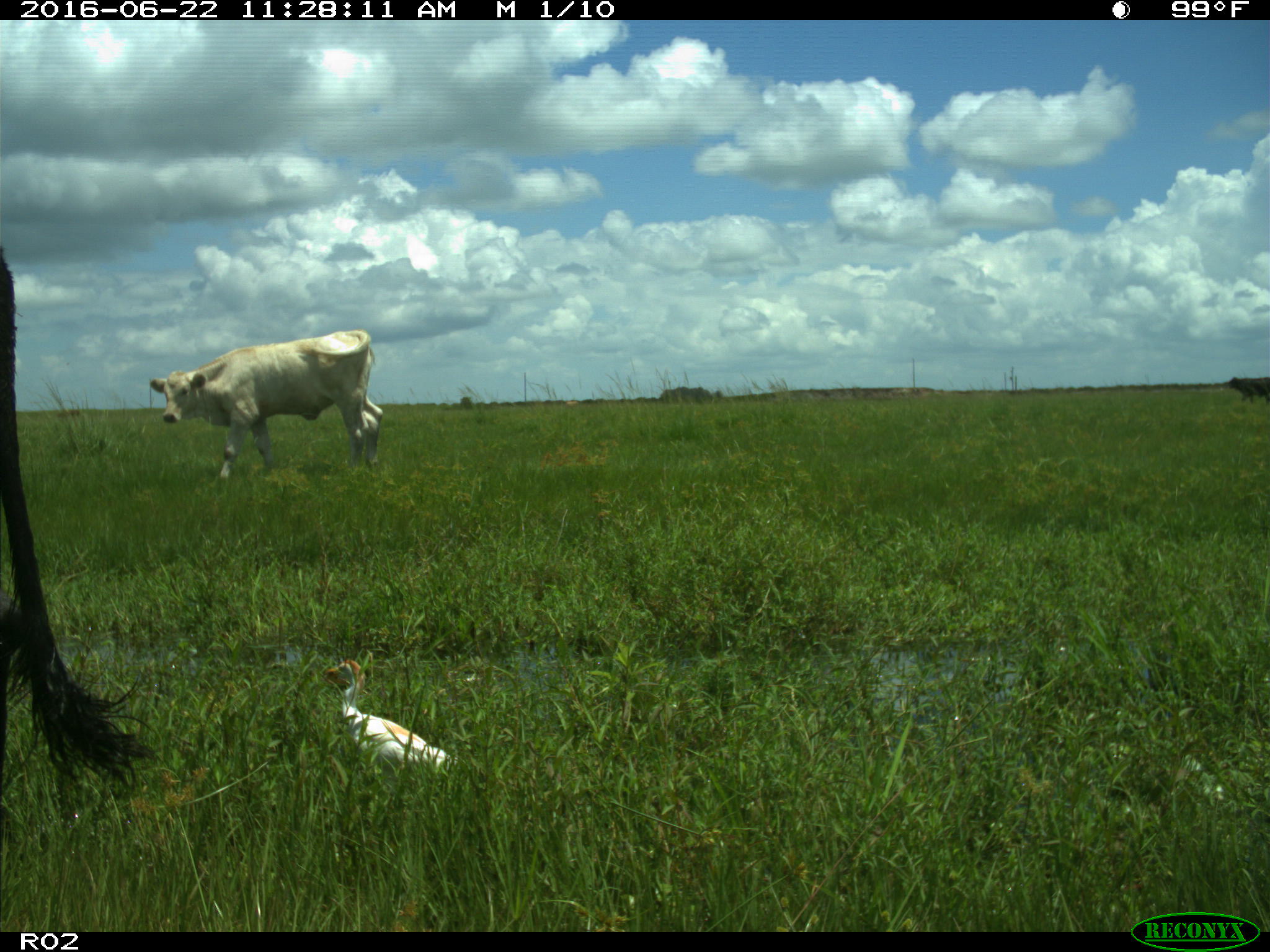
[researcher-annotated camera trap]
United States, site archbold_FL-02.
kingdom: Animalia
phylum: Chordata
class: Mammalia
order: Artiodactyla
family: Bovidae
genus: Bos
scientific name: Bos taurus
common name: domestic cow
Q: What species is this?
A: Bos taurus (domestic cow).